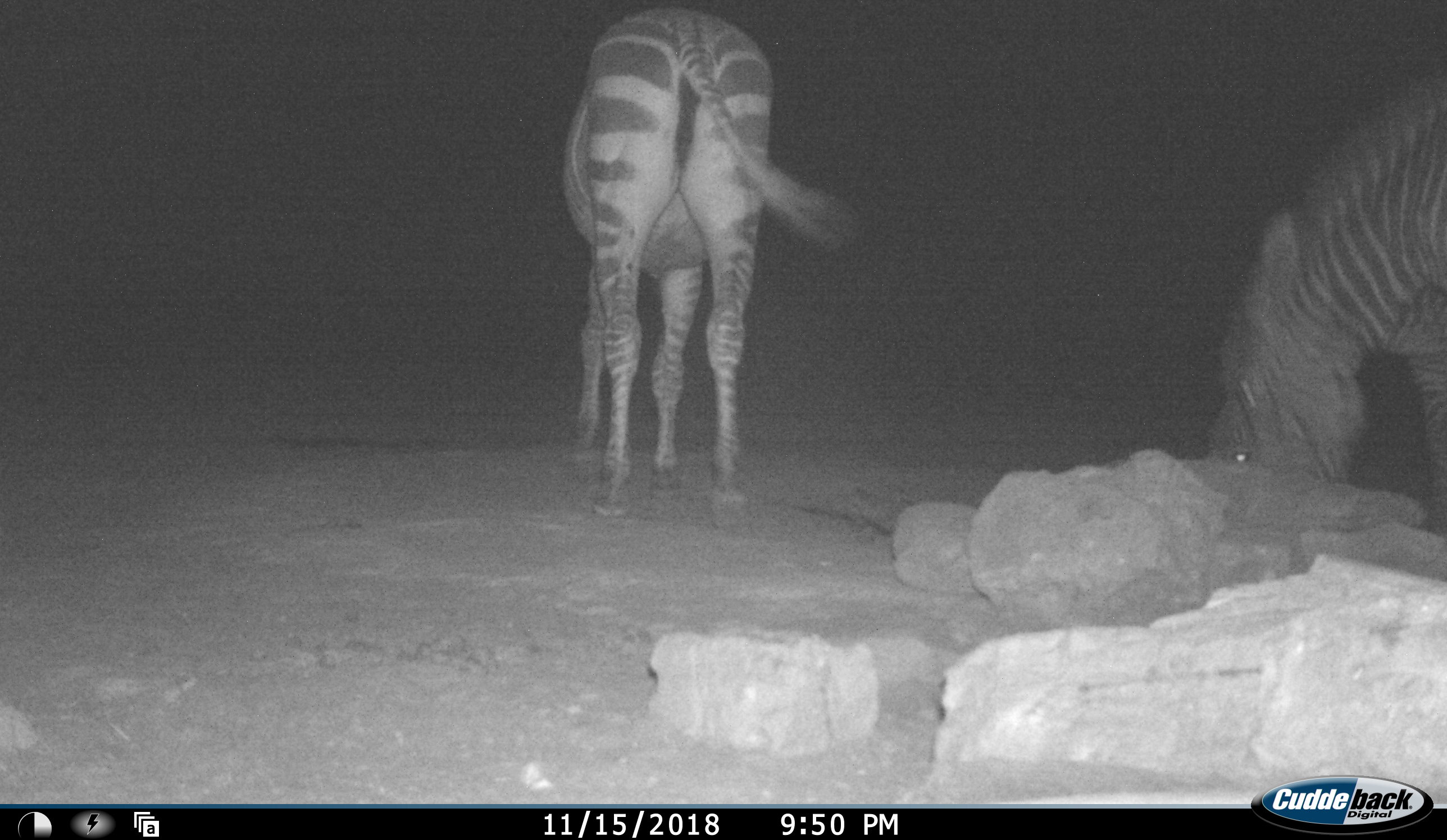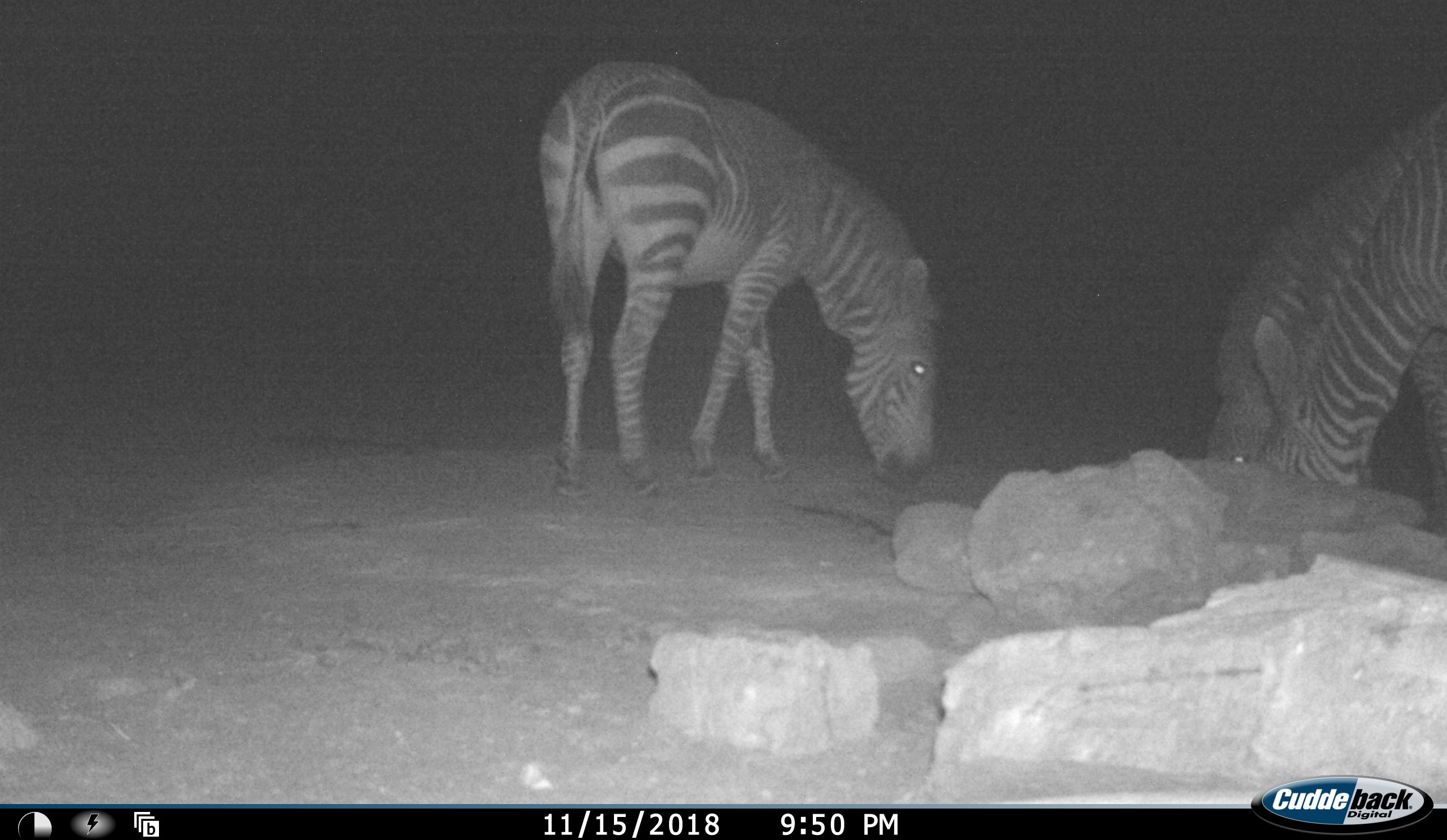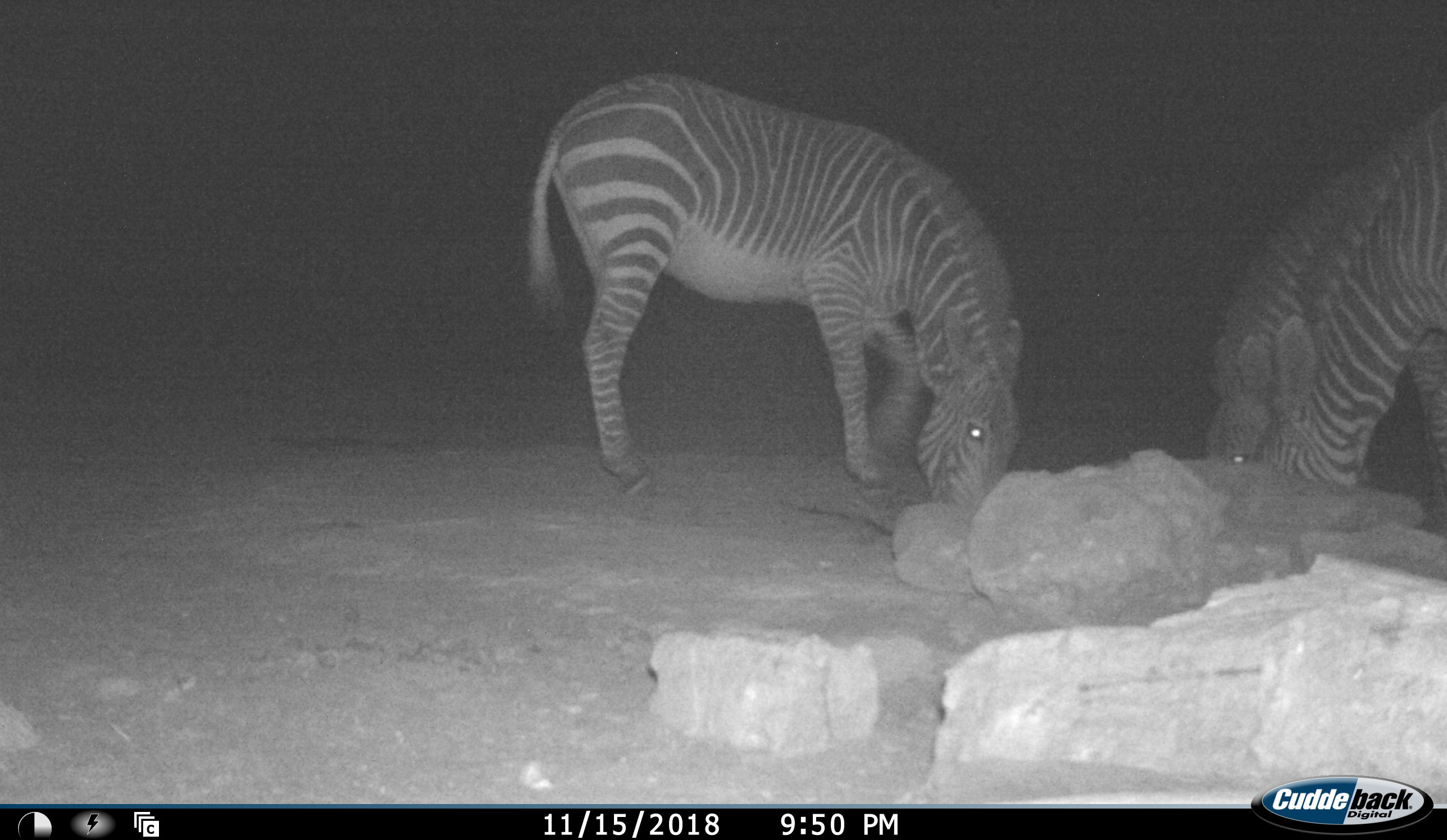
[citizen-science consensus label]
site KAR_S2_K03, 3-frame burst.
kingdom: Animalia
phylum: Chordata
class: Mammalia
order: Perissodactyla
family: Equidae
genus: Equus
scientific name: Equus zebra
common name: mountain zebra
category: zebramountain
Zebramountain (mountain zebra) (Equus zebra), count 3. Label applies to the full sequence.